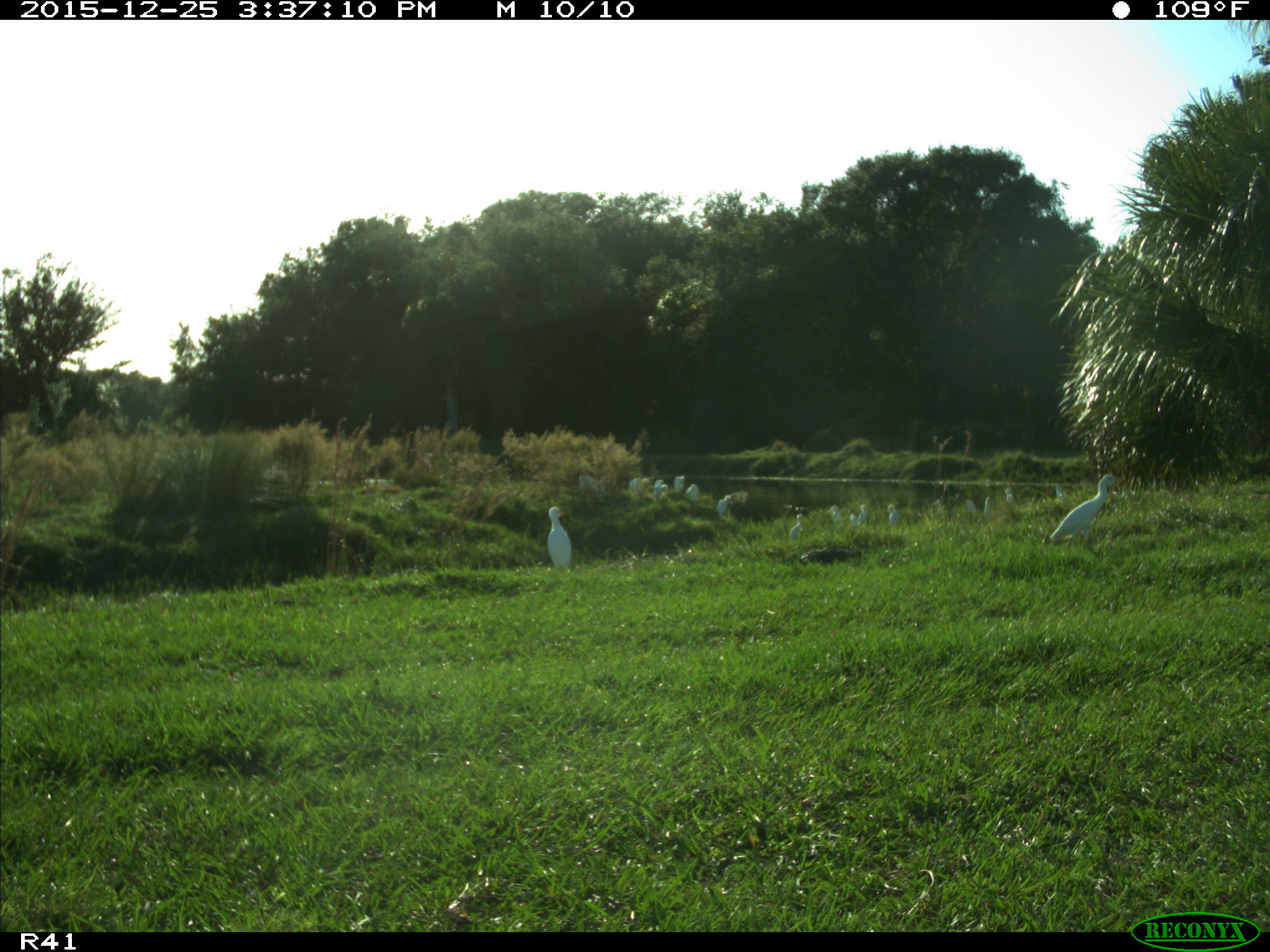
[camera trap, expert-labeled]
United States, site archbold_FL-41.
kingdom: Animalia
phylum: Chordata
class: Aves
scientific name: Aves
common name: birds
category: unidentified bird